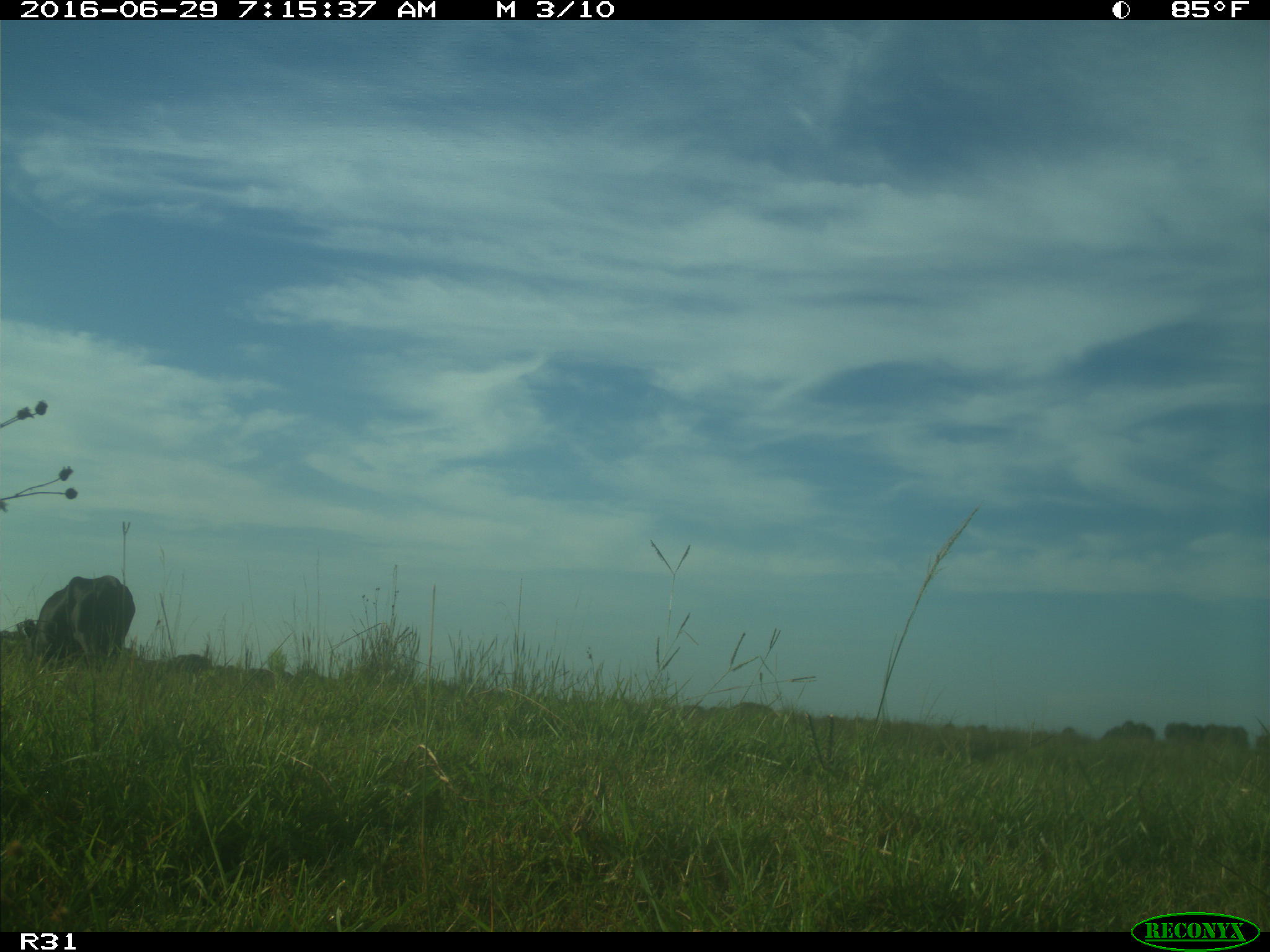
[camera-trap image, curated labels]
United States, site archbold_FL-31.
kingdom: Animalia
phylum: Chordata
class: Mammalia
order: Artiodactyla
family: Bovidae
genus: Bos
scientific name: Bos taurus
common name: domestic cow